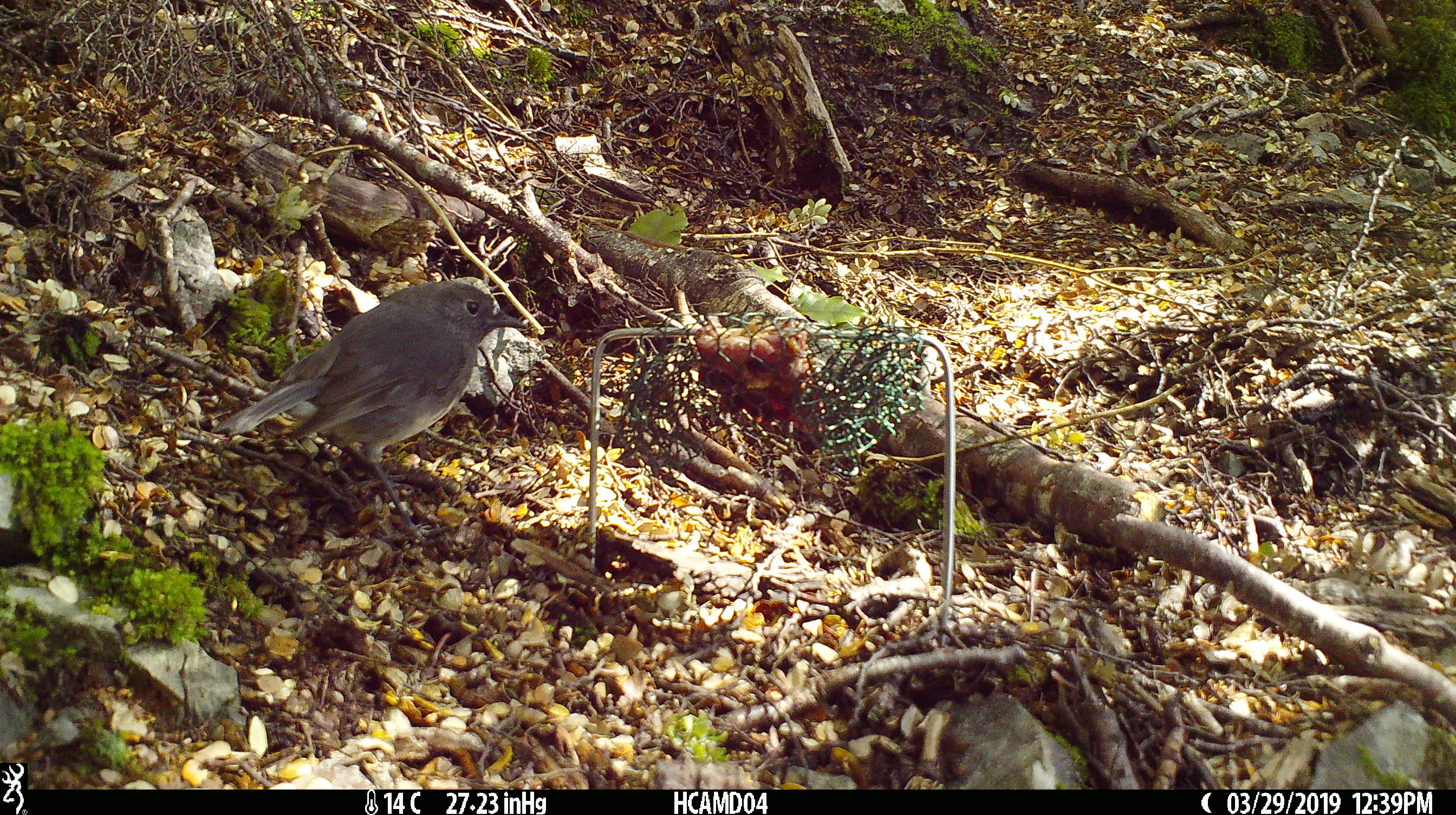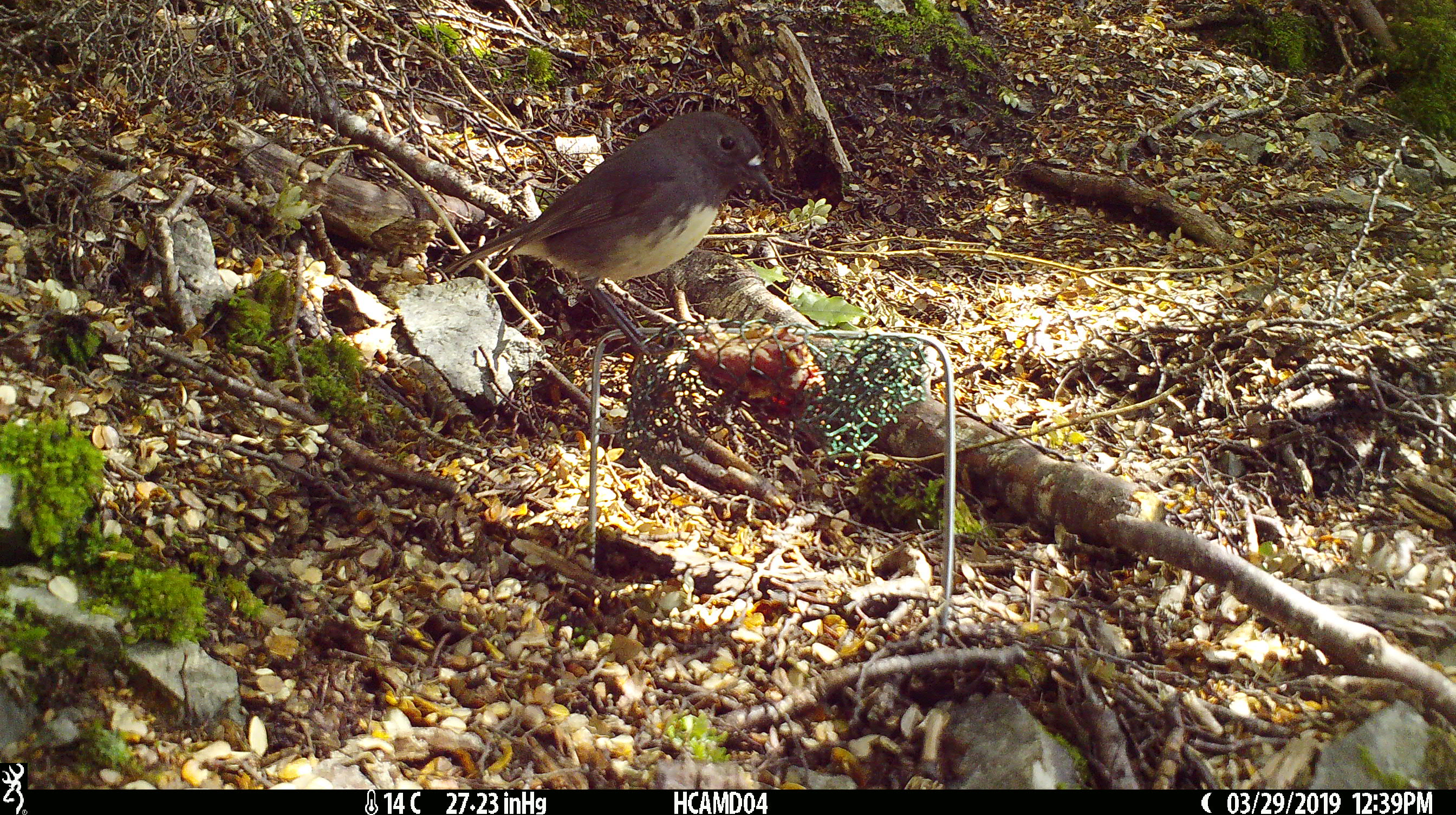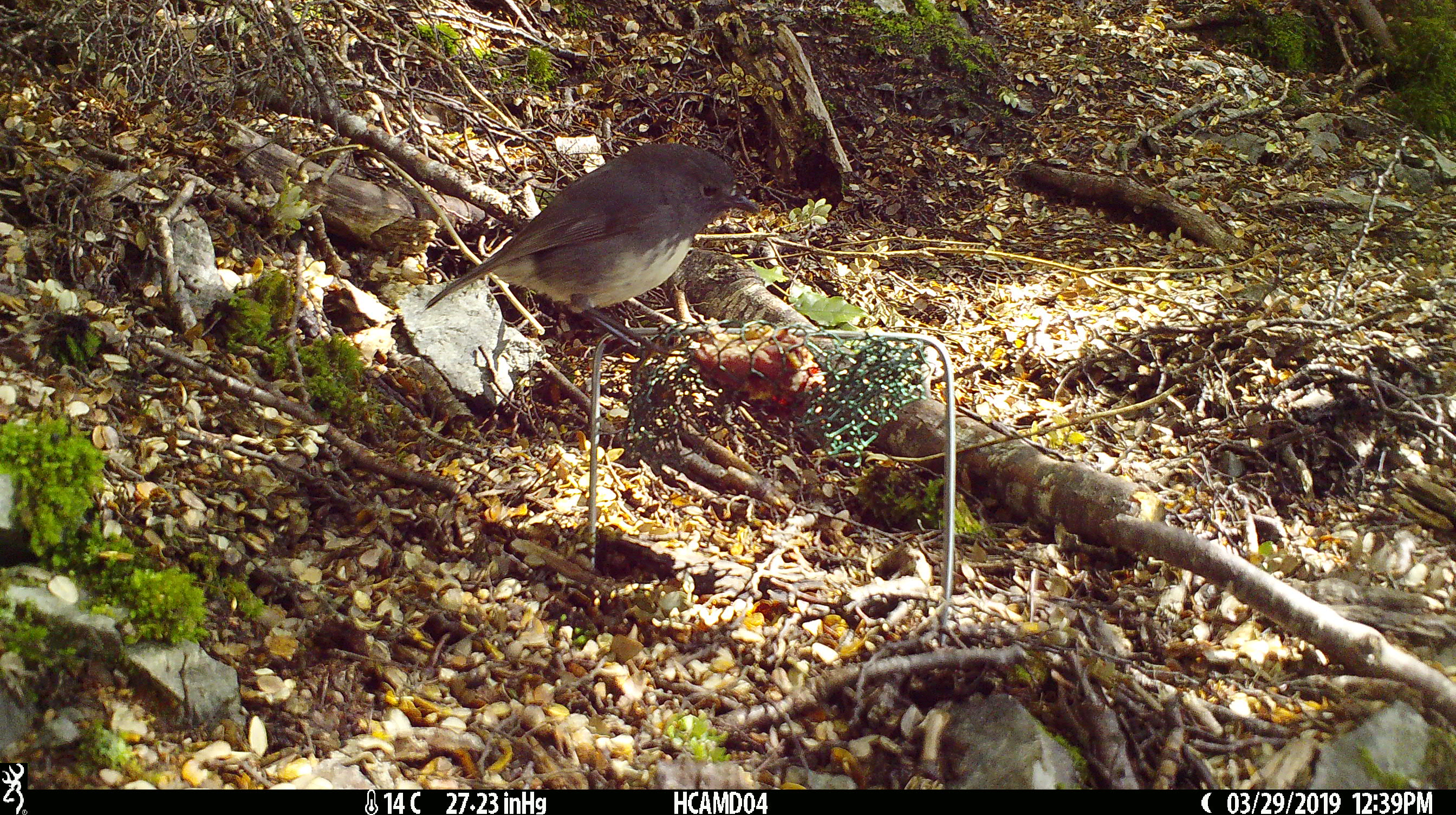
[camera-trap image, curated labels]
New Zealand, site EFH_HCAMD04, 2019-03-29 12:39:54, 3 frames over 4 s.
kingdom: Animalia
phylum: Chordata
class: Aves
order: Passeriformes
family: Petroicidae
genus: Petroica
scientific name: Petroica australis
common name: new zealand robin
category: robin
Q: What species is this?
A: Robin (new zealand robin) (Petroica australis).